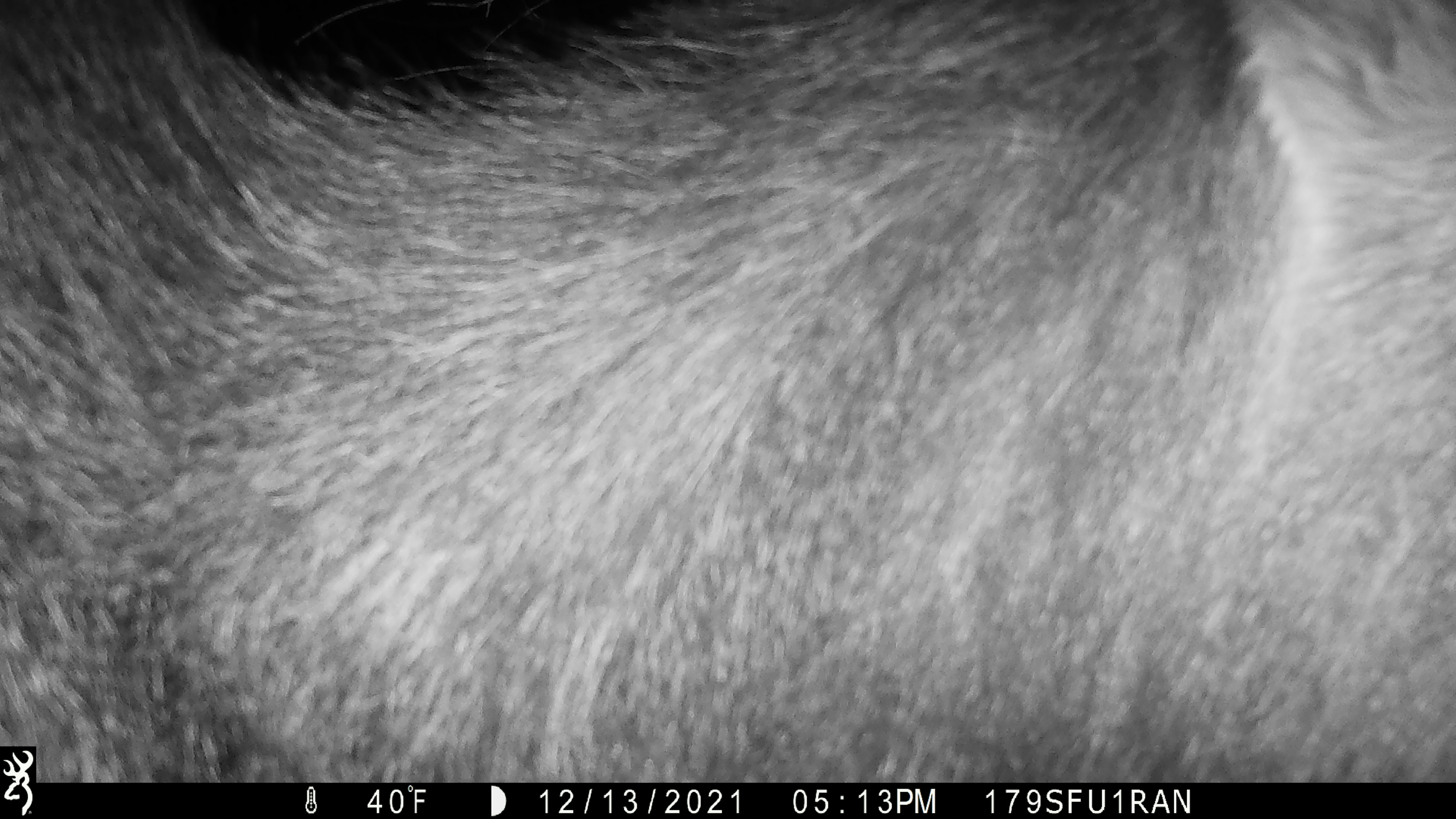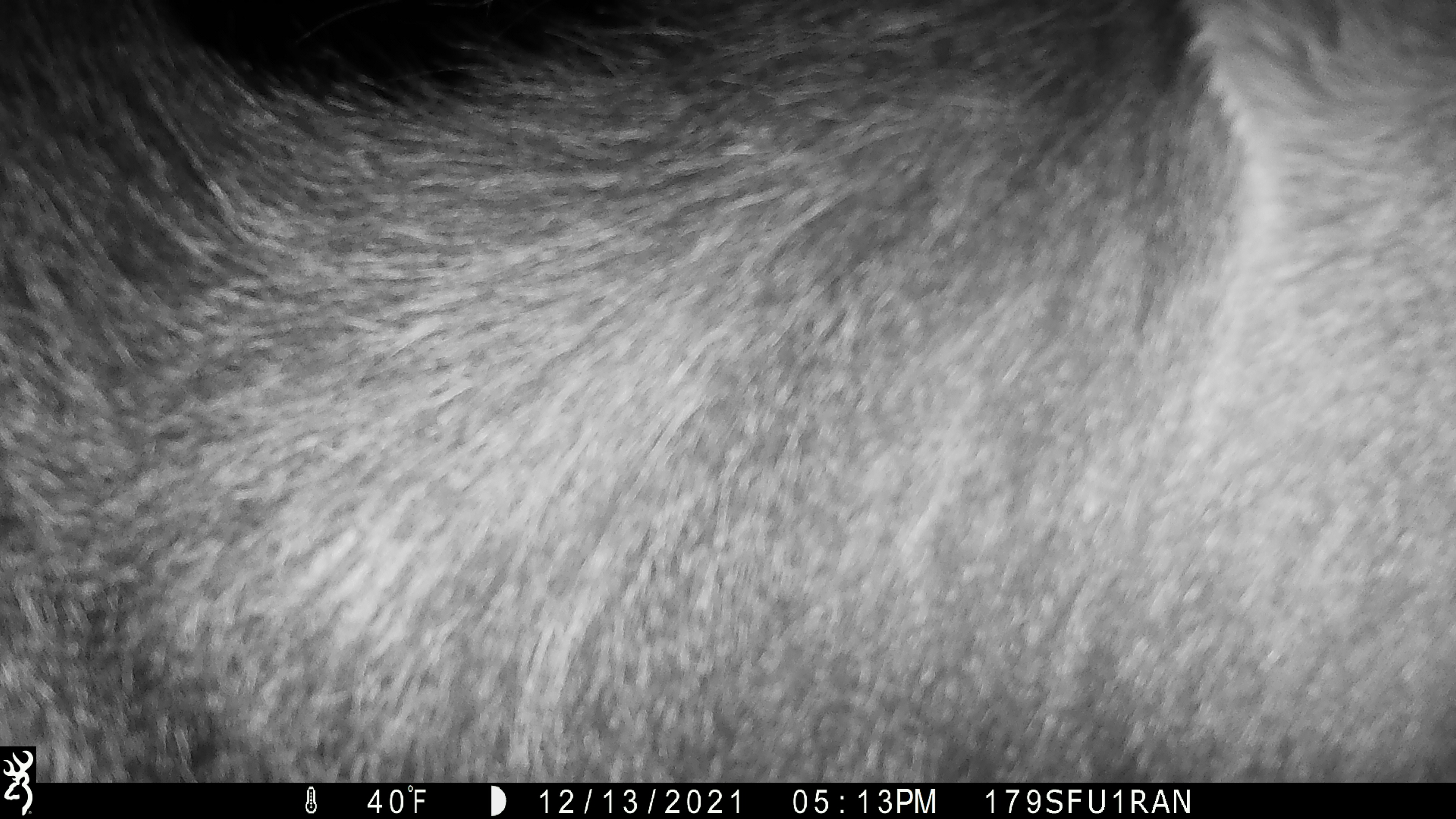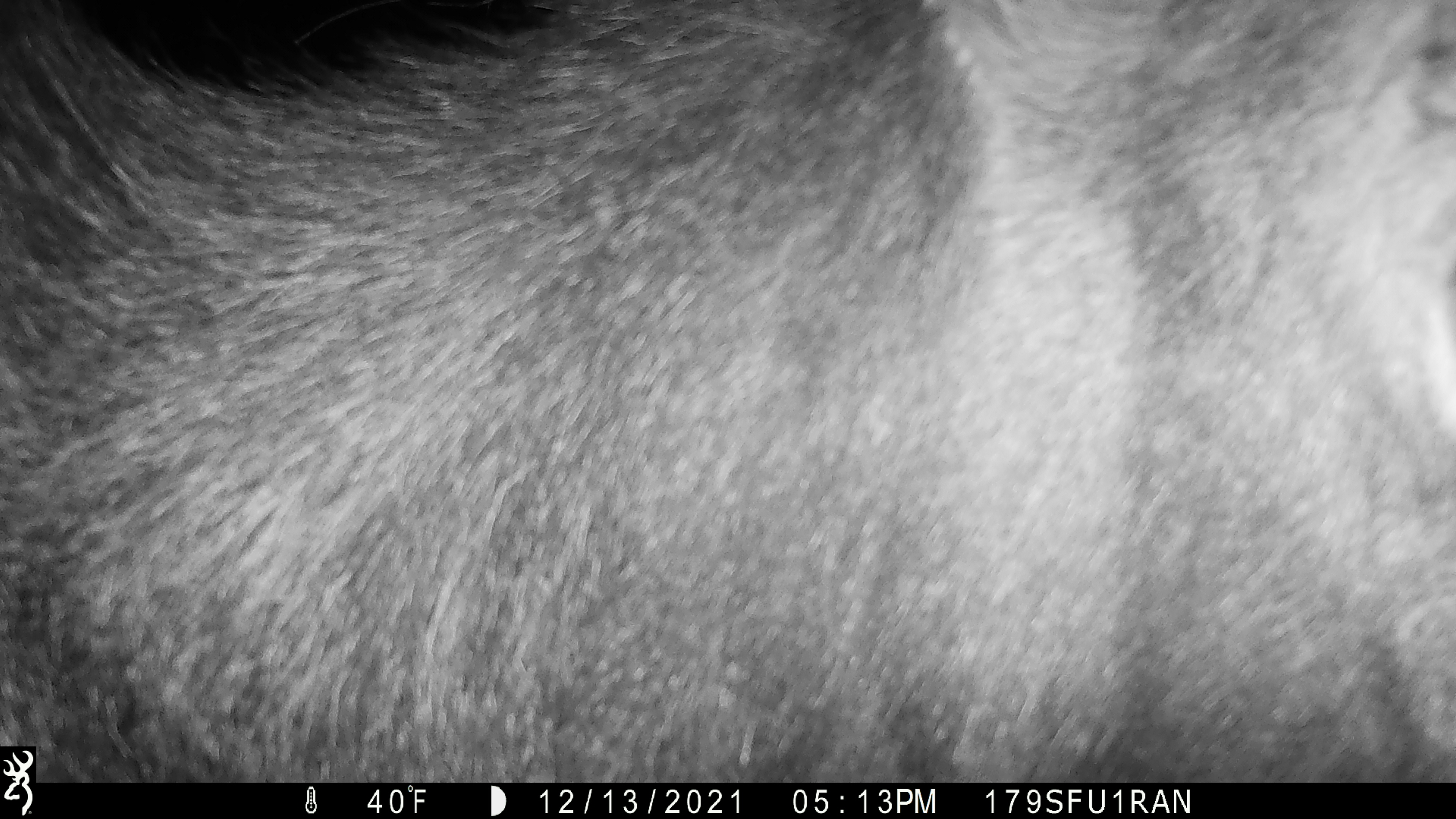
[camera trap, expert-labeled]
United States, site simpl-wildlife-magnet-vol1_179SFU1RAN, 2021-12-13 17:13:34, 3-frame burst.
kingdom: Animalia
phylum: Chordata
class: Mammalia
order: Artiodactyla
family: Cervidae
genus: Alces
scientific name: Alces alces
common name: moose